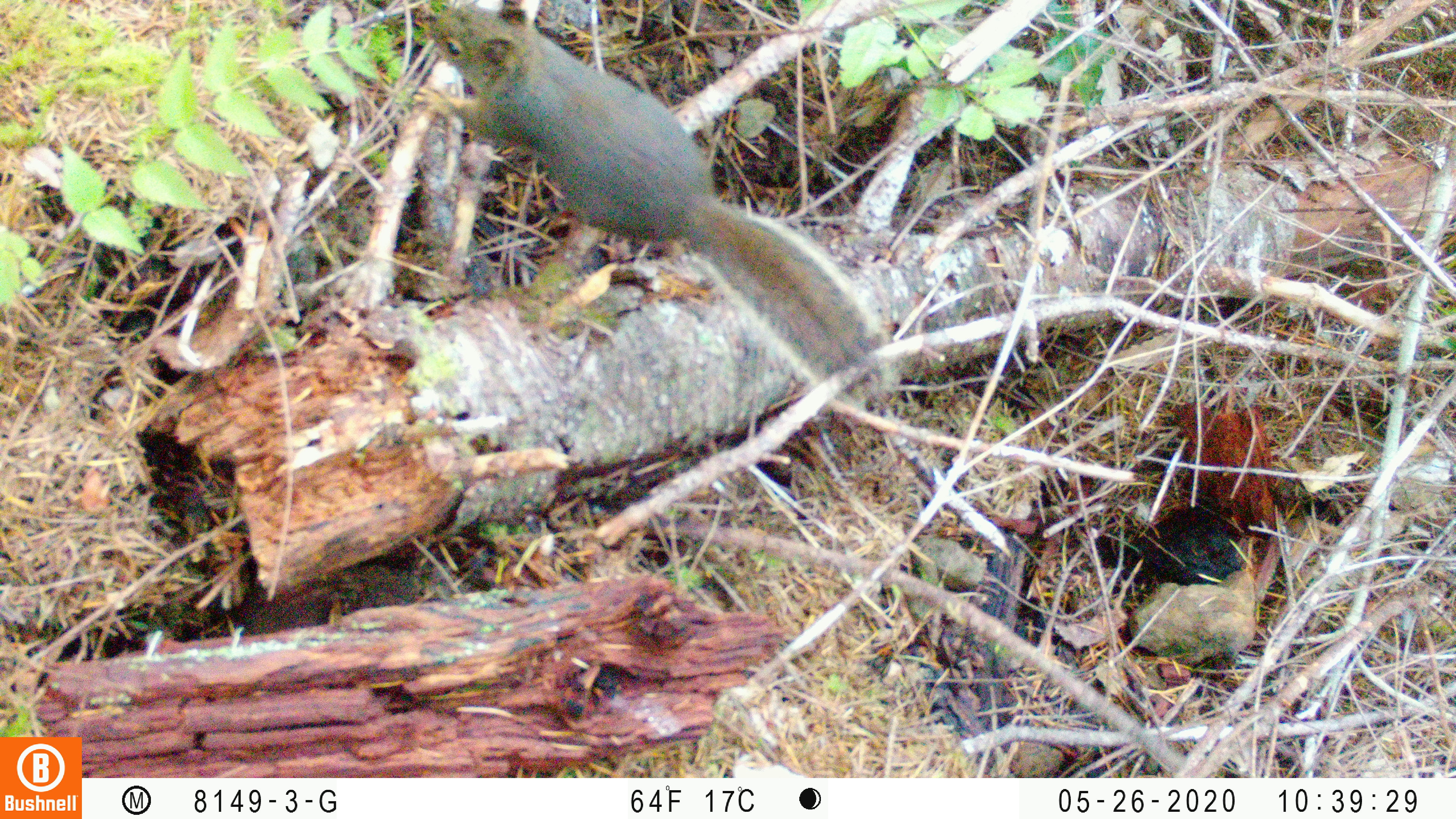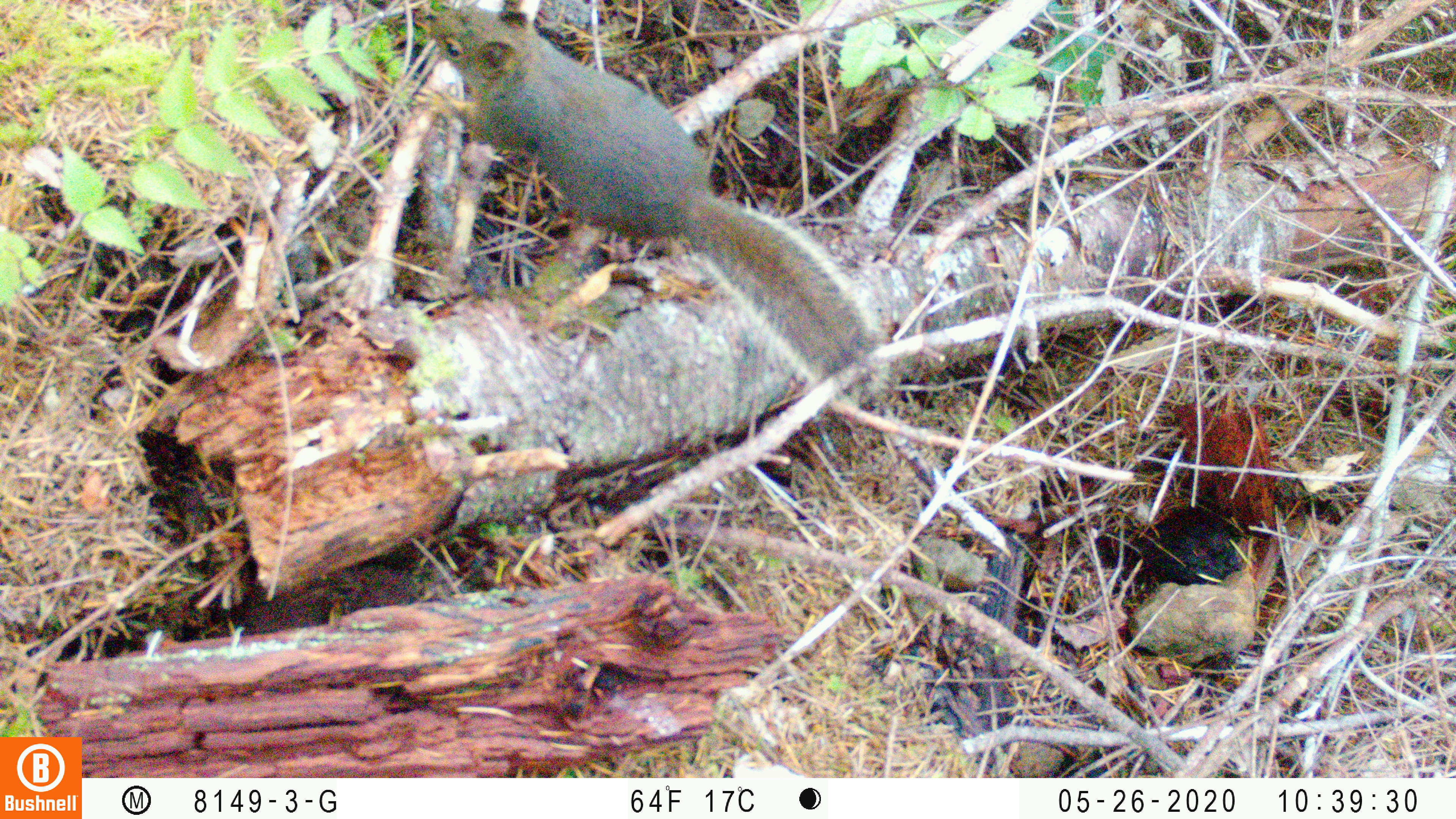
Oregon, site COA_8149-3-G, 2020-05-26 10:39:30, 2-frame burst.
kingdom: Animalia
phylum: Chordata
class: Mammalia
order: Rodentia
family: Sciuridae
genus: Tamiasciurus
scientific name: Tamiasciurus douglasii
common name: douglas squirrel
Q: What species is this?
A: Douglas squirrel (Tamiasciurus douglasii).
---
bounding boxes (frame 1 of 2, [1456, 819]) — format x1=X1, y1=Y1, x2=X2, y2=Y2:
douglas squirrel: x1=417, y1=1, x2=875, y2=396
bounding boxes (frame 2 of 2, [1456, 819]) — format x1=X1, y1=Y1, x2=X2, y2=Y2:
douglas squirrel: x1=416, y1=6, x2=882, y2=387